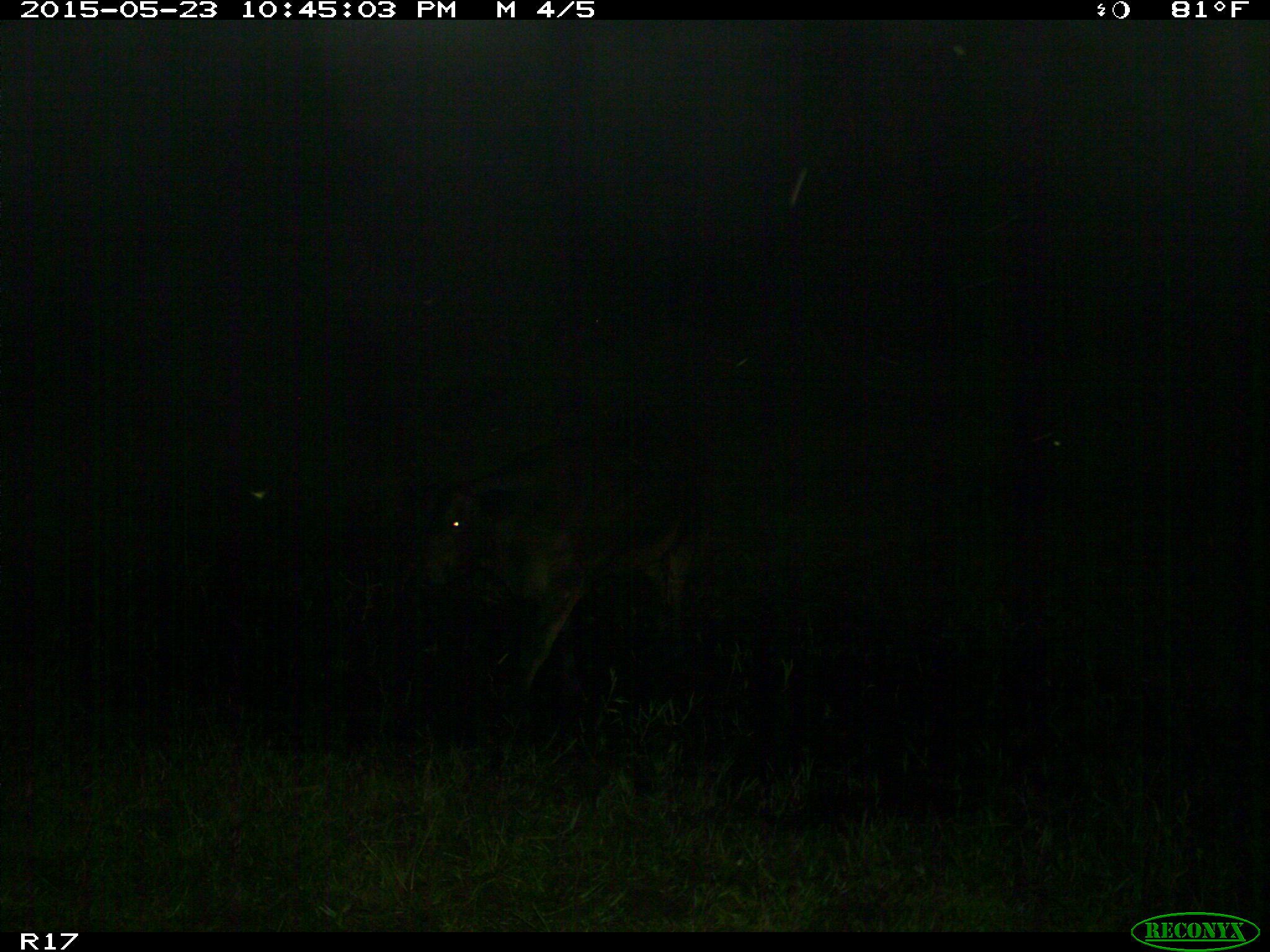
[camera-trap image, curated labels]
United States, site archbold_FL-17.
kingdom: Animalia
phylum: Chordata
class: Mammalia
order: Artiodactyla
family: Bovidae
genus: Bos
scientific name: Bos taurus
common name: domestic cow